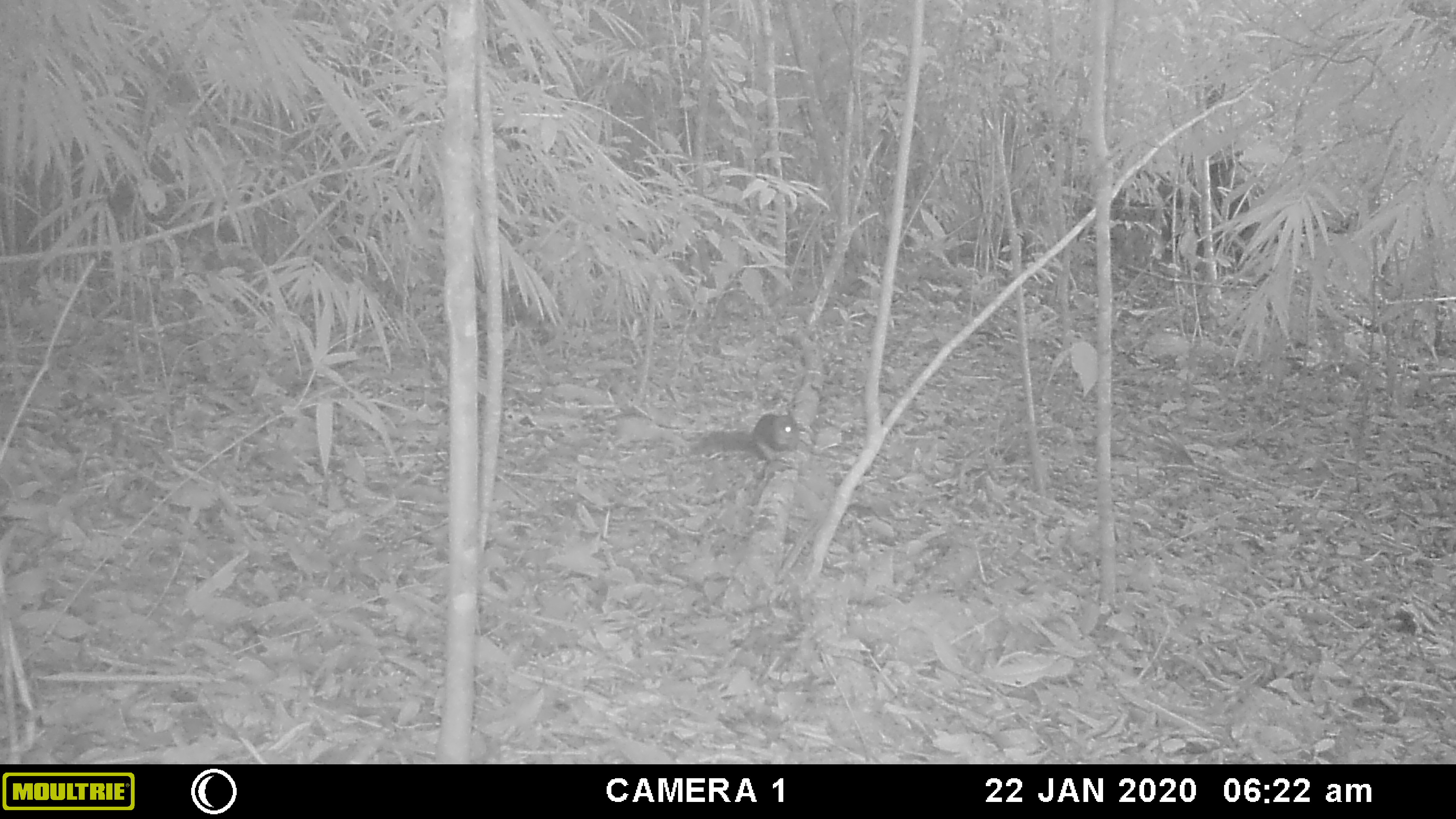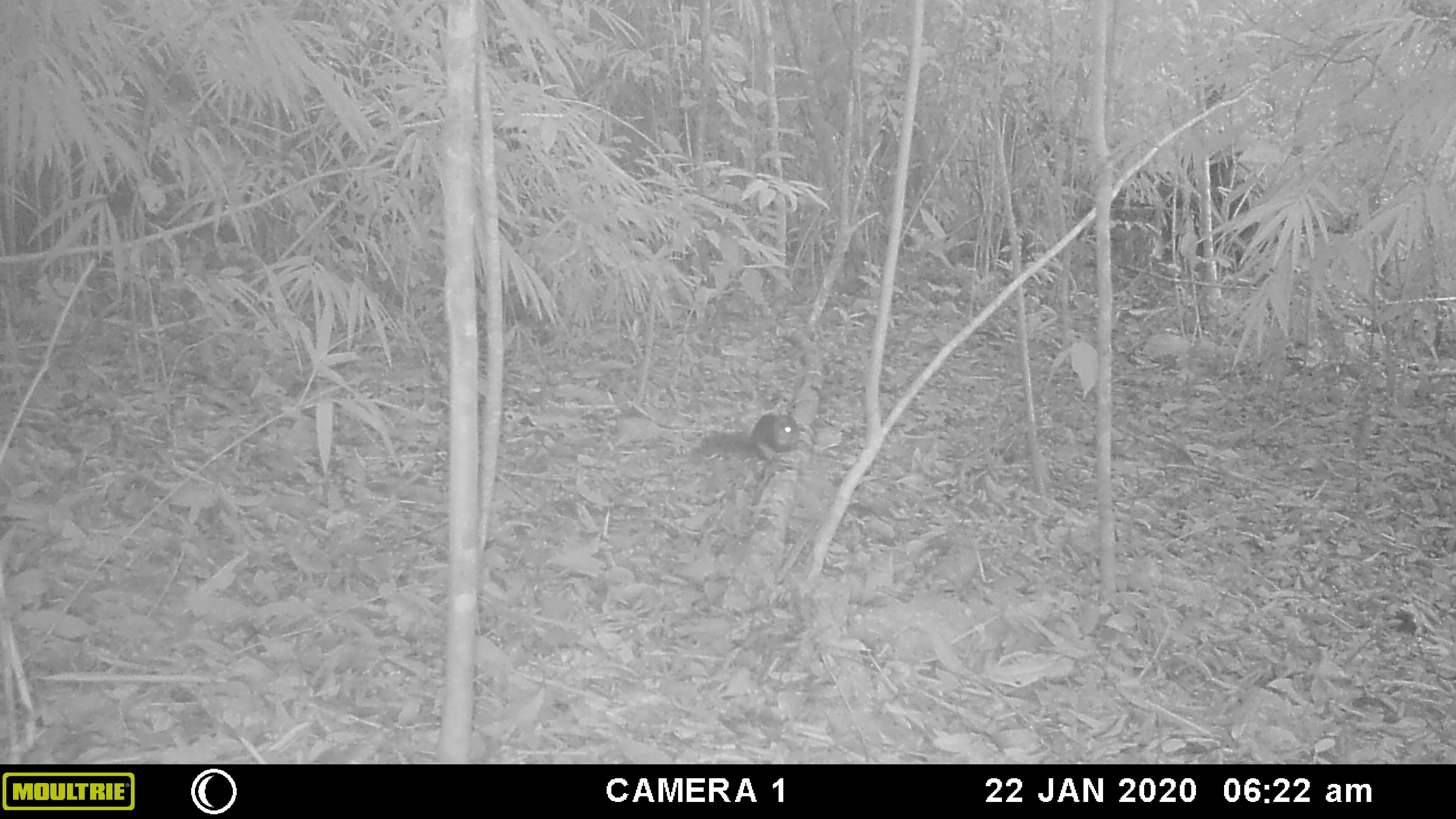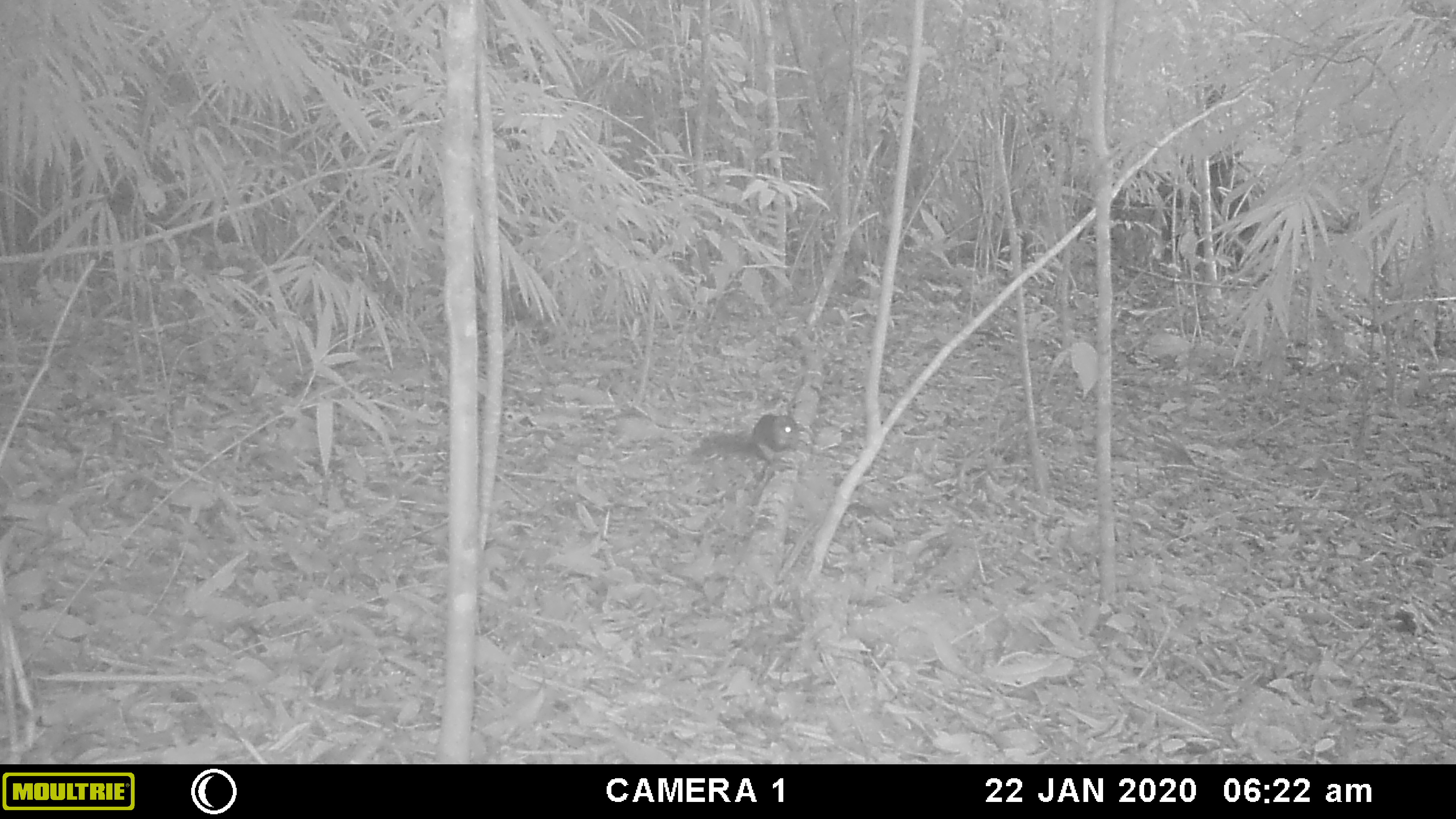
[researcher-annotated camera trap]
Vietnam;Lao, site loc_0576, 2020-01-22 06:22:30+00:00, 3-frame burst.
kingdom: Animalia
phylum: Chordata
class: Mammalia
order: Rodentia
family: Sciuridae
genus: Sciurus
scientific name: Sciurus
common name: squirrel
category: unidentified squirrel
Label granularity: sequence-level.